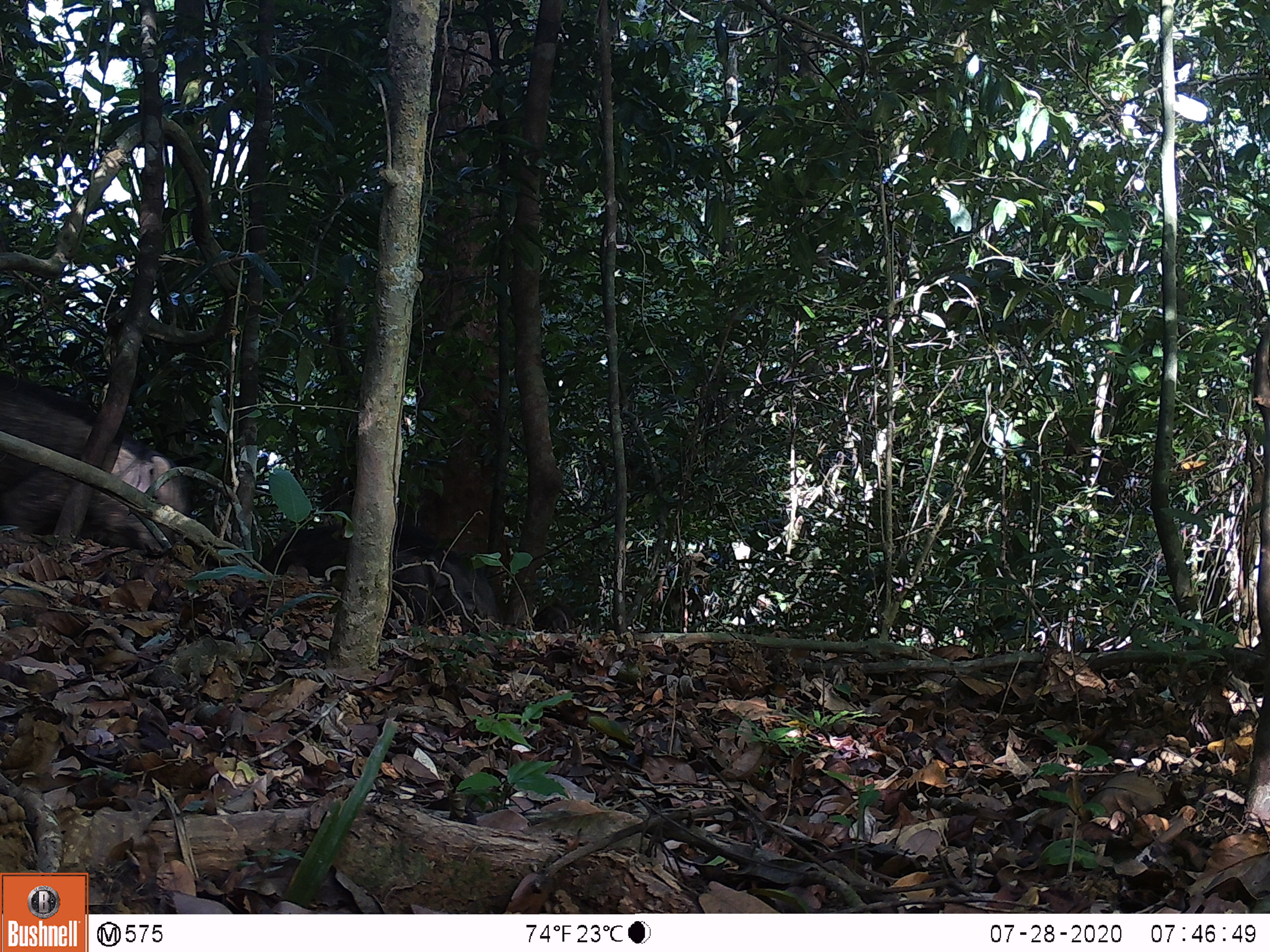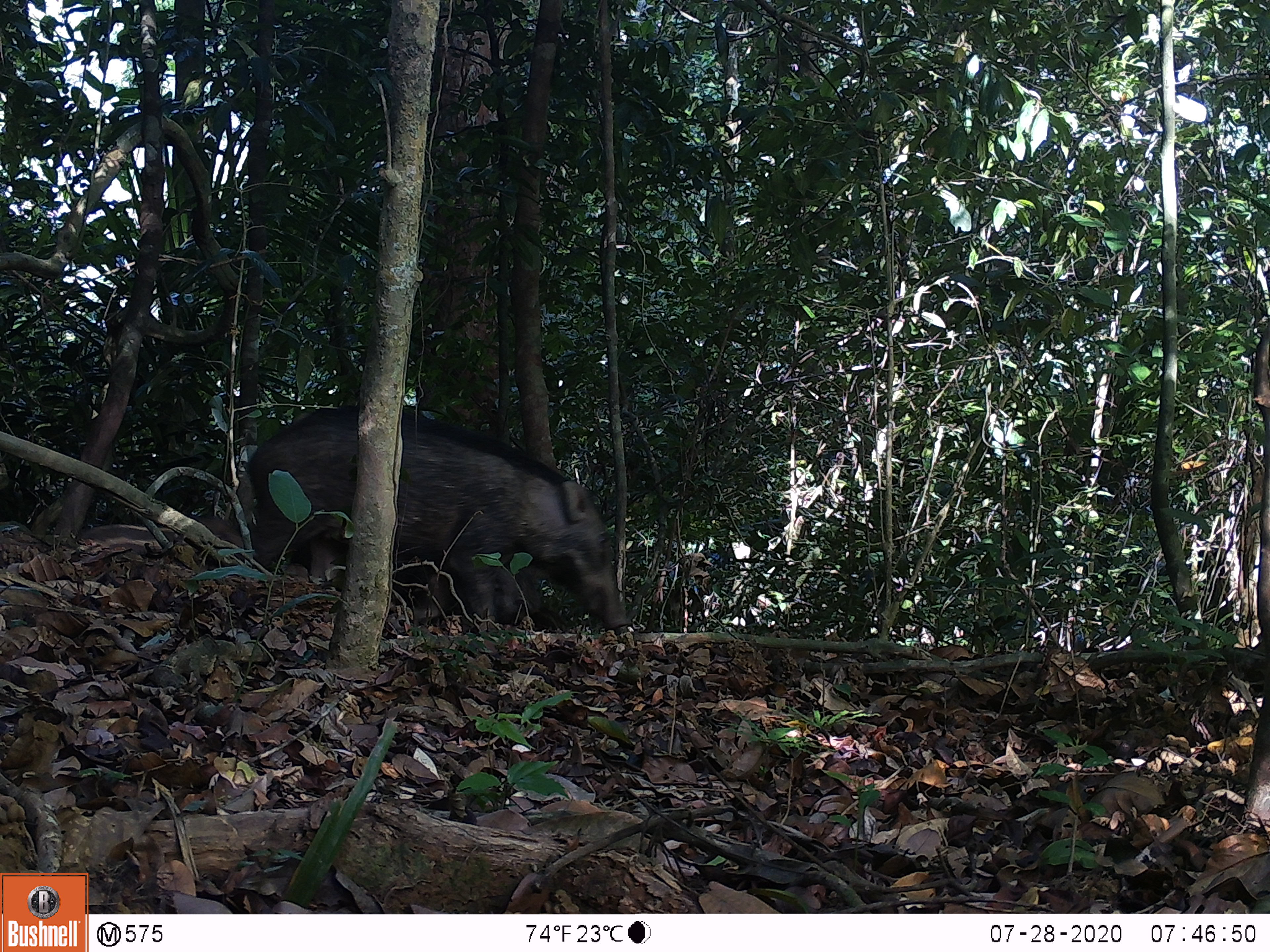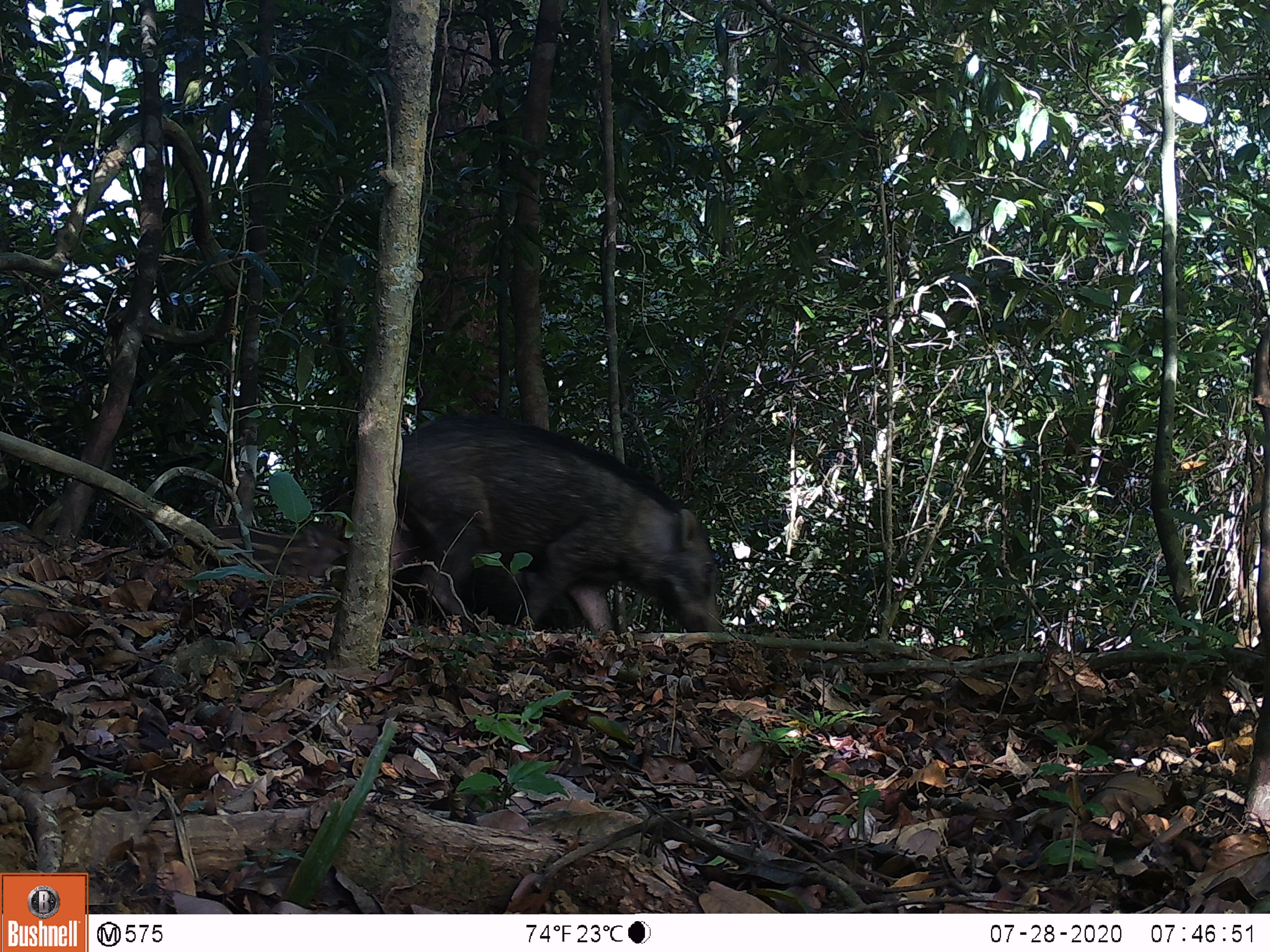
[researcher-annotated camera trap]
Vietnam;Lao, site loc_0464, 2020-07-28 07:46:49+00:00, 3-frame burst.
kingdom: Animalia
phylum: Chordata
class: Mammalia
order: Artiodactyla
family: Suidae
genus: Sus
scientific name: Sus scrofa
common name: eurasian wild pig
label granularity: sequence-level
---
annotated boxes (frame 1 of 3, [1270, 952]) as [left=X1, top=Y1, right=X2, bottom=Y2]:
eurasian wild pig: [left=1, top=369, right=192, bottom=561]; [left=256, top=520, right=506, bottom=628]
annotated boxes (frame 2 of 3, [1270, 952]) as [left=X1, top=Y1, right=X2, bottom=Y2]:
eurasian wild pig: [left=248, top=403, right=630, bottom=630]; [left=78, top=514, right=246, bottom=553]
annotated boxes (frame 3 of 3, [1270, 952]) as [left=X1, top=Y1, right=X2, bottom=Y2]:
eurasian wild pig: [left=394, top=410, right=726, bottom=649]; [left=188, top=522, right=348, bottom=585]